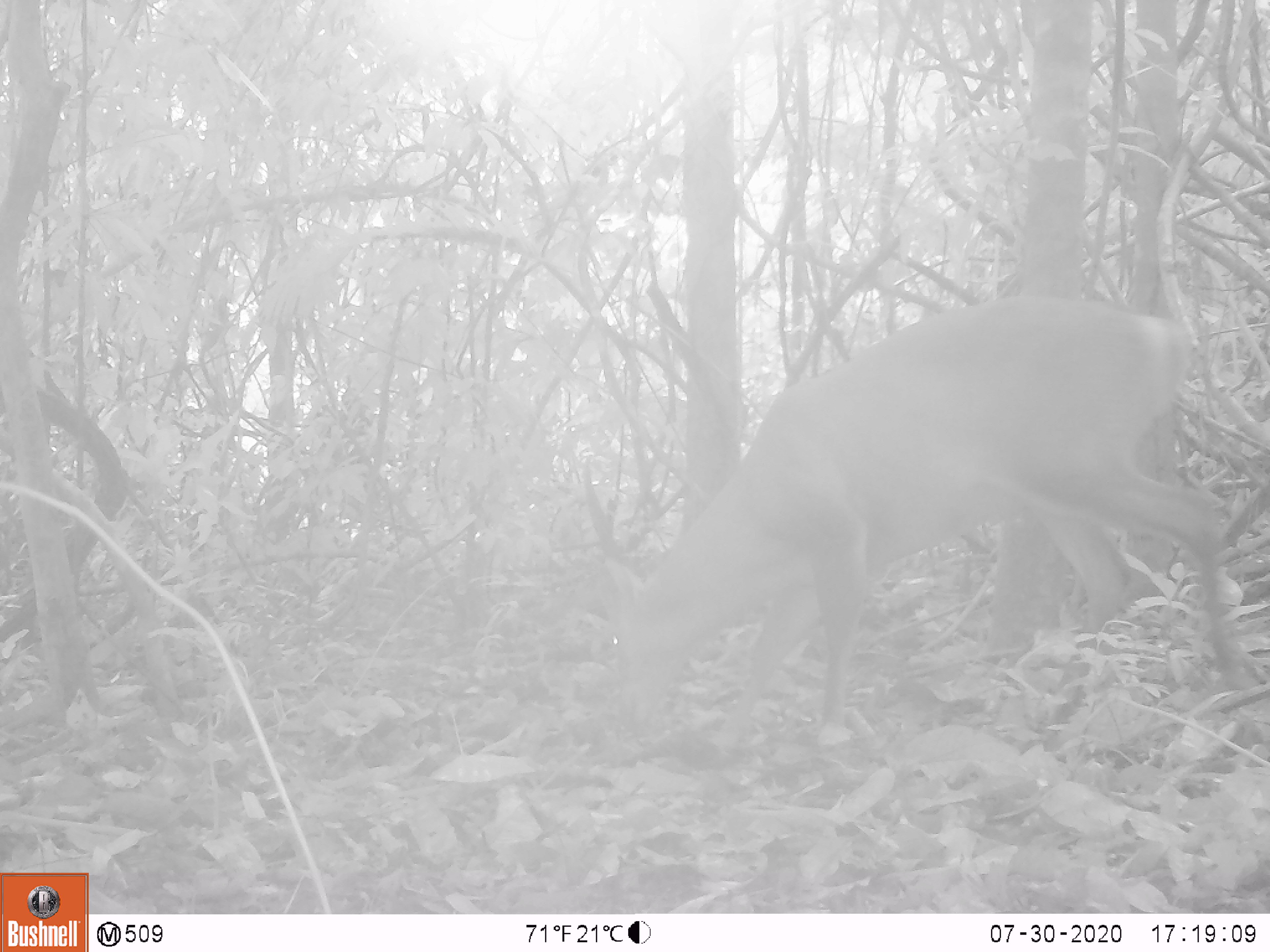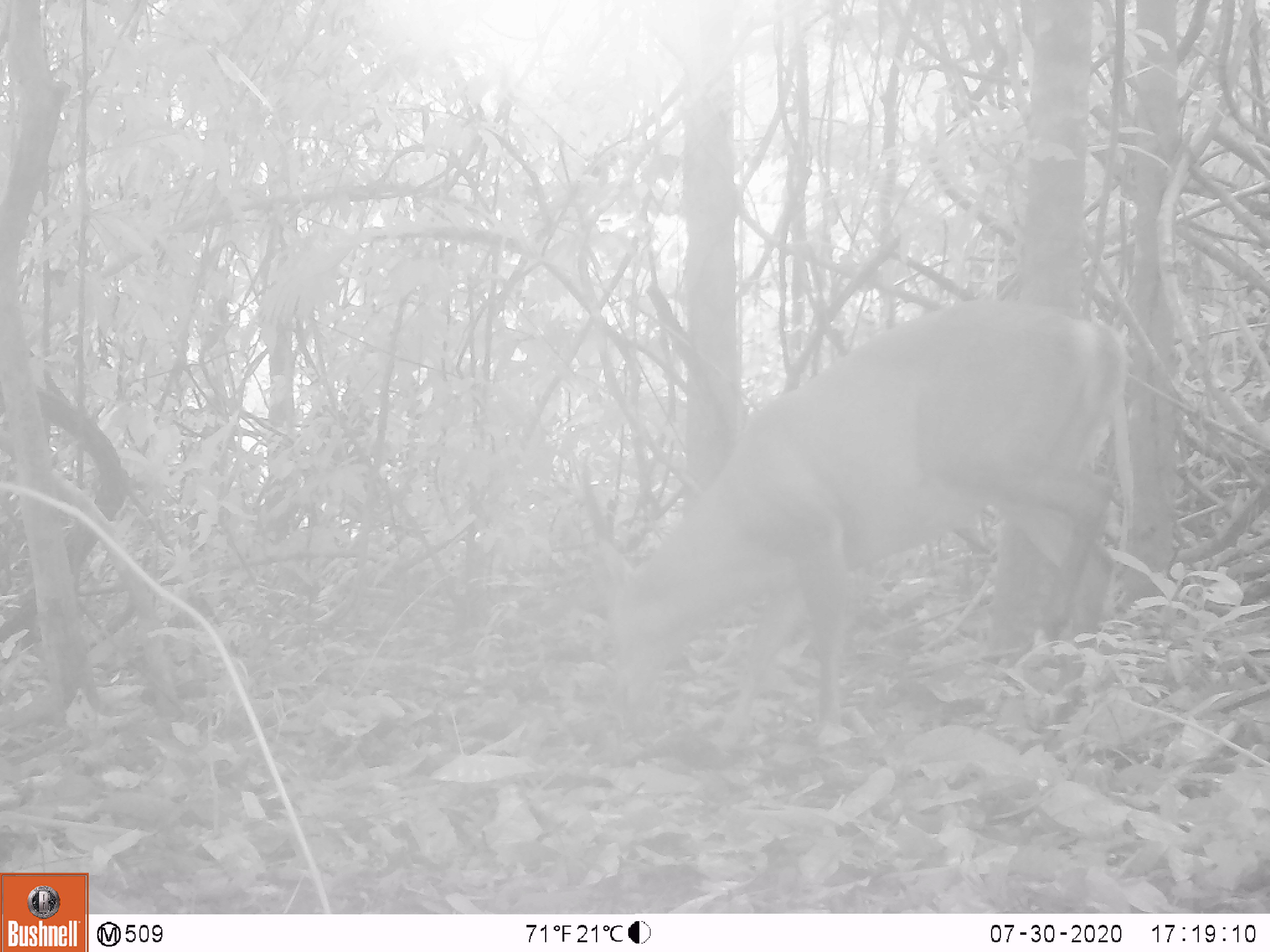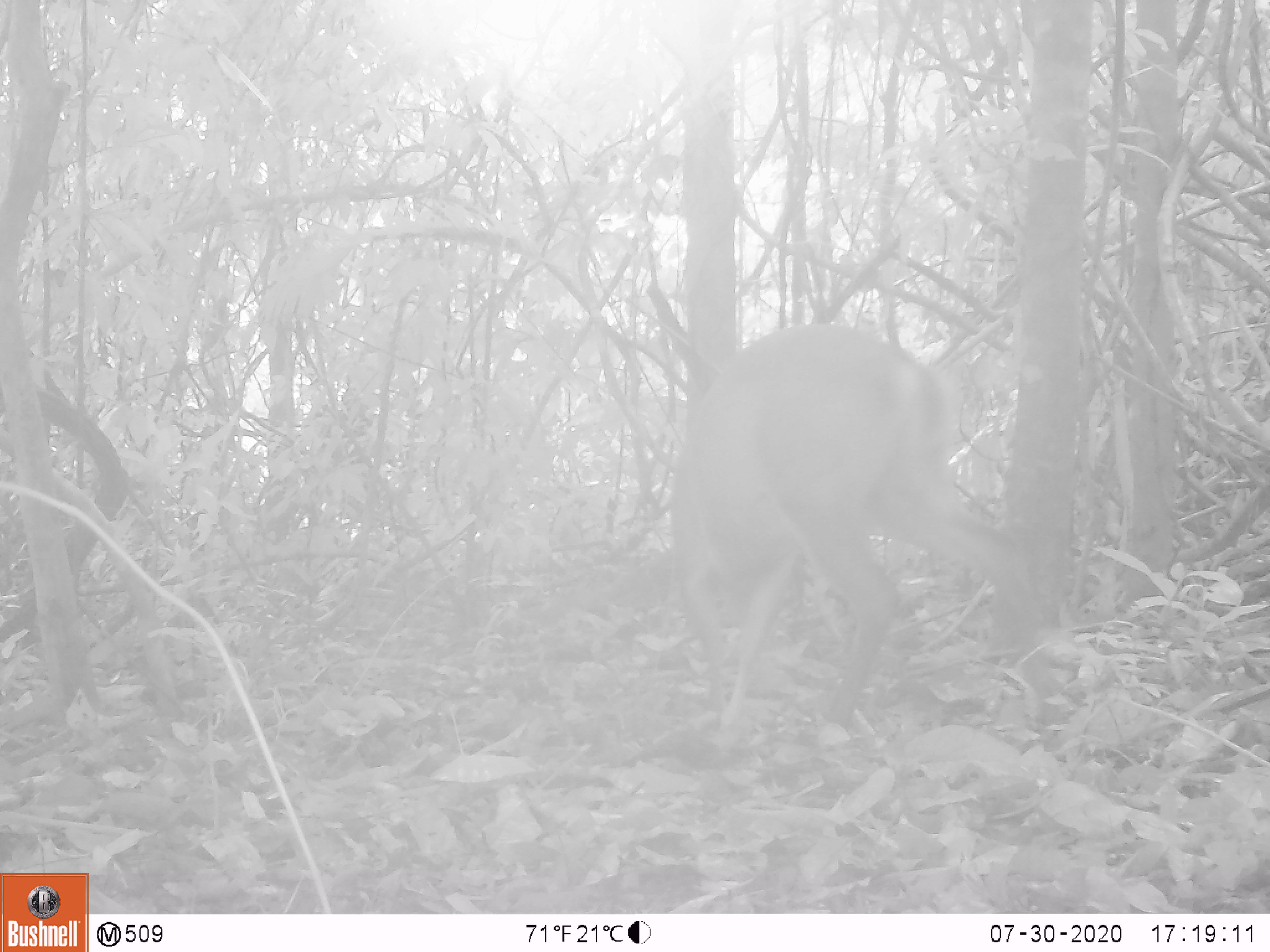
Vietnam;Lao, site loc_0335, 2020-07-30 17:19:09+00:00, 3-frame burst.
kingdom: Animalia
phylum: Chordata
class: Mammalia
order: Artiodactyla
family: Cervidae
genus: Muntiacus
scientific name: Muntiacus vuquangensis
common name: large-antlered muntjac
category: large antlered muntjac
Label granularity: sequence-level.